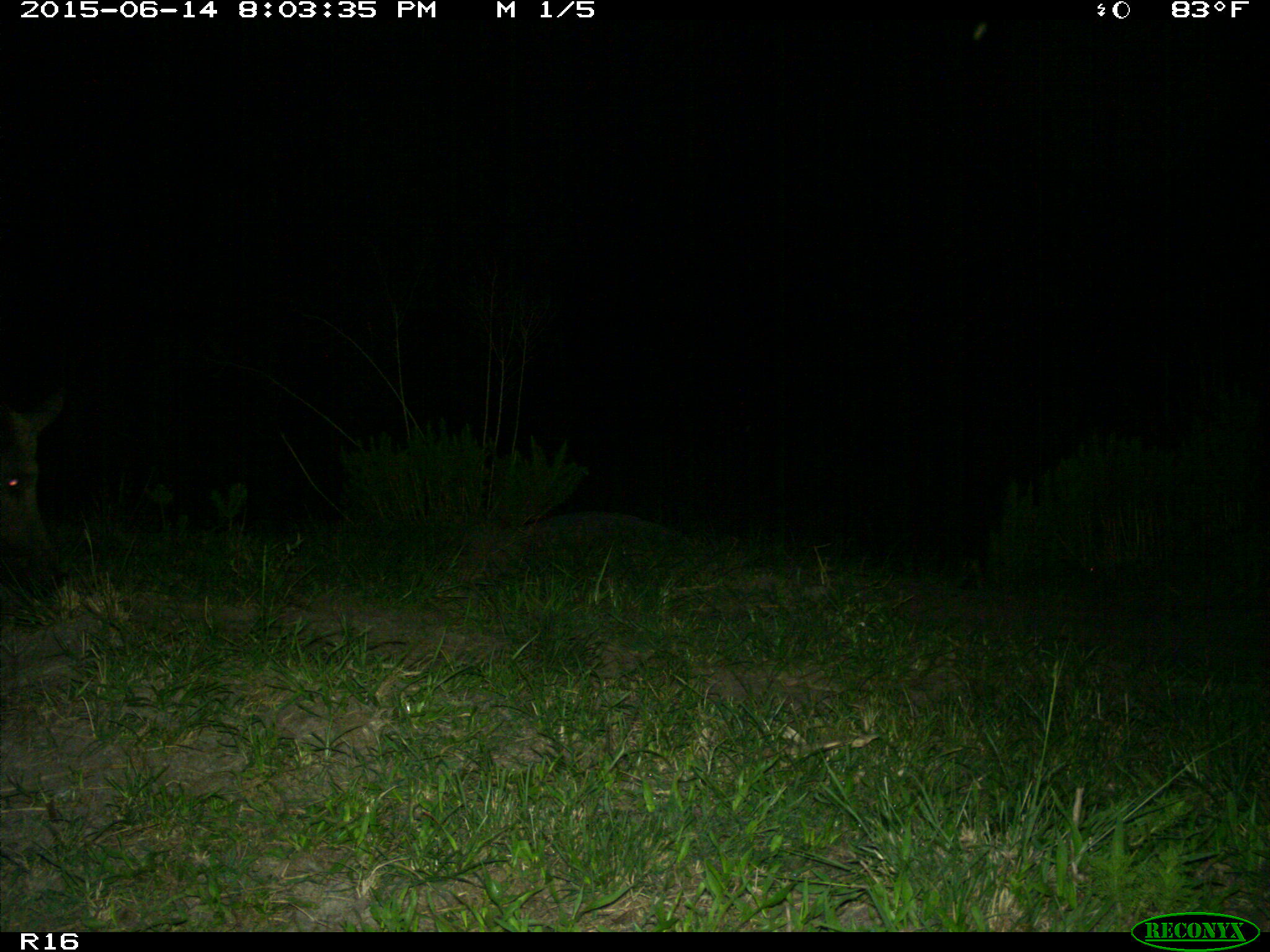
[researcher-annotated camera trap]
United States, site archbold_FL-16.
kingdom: Animalia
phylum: Chordata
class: Mammalia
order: Artiodactyla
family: Suidae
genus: Sus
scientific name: Sus scrofa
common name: wild boar